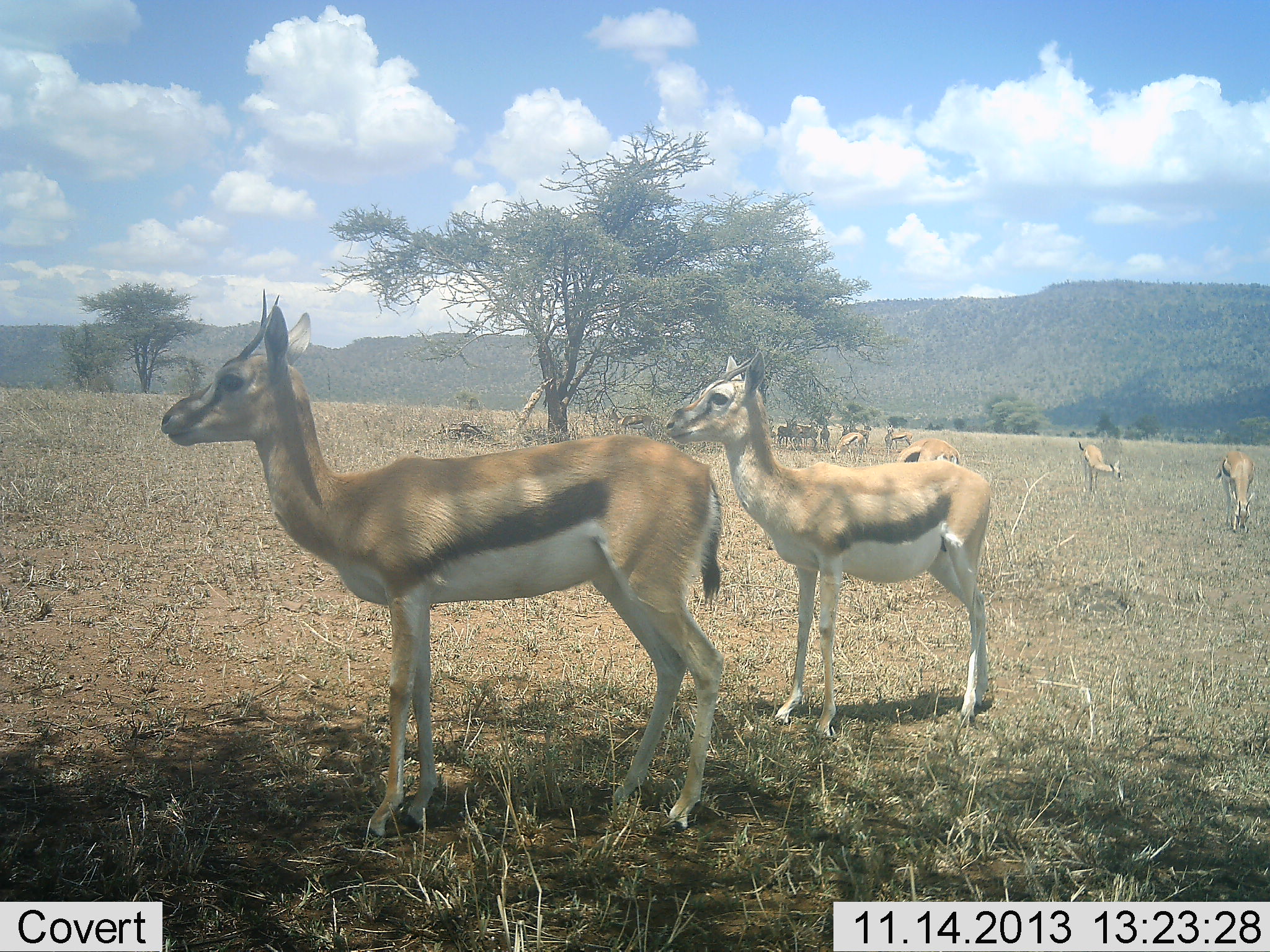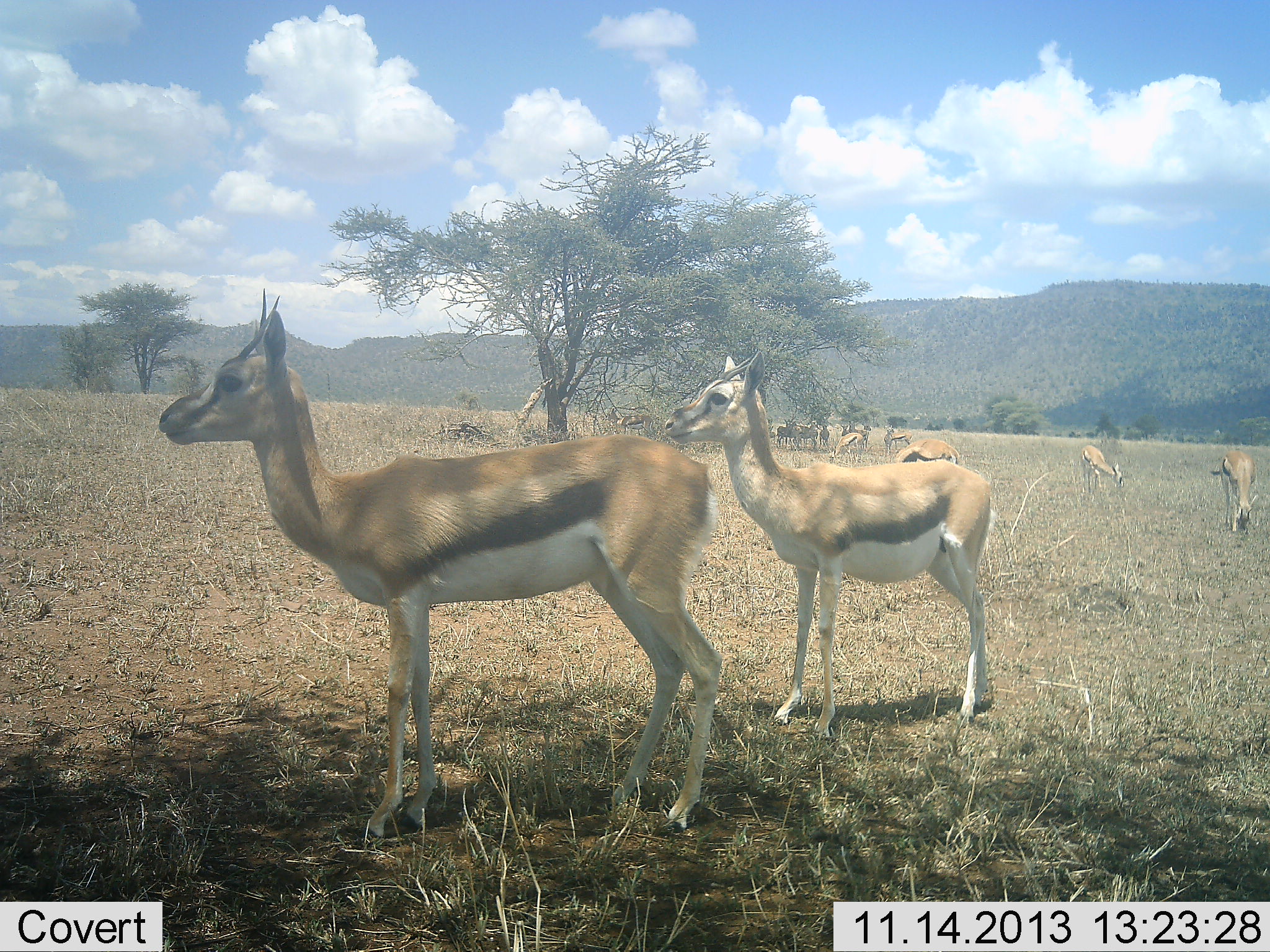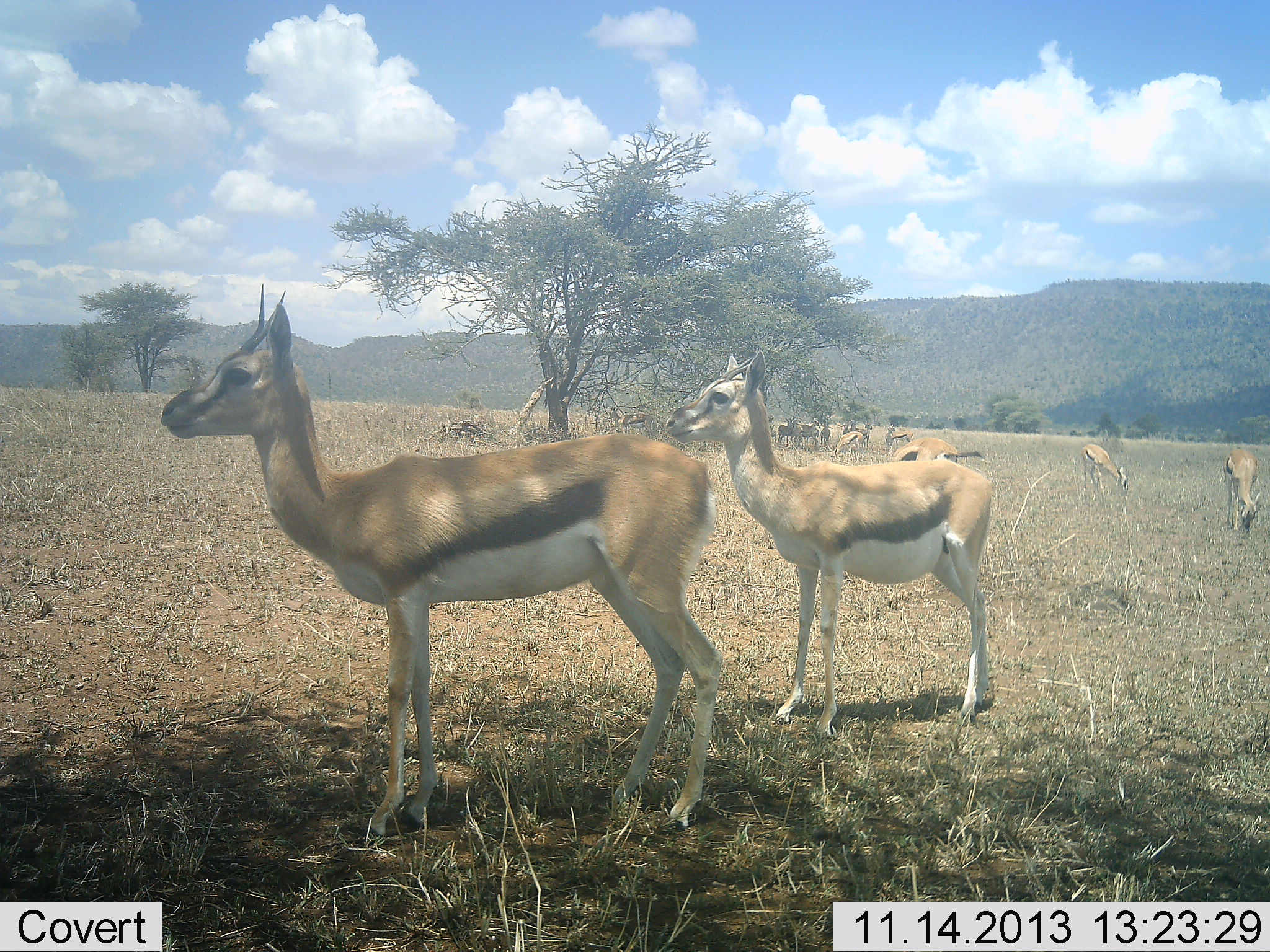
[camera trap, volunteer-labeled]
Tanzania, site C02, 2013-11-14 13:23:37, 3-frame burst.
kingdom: Animalia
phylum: Chordata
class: Mammalia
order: Artiodactyla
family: Bovidae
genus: Eudorcas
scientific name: Eudorcas thomsonii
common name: thomson's gazelle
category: gazellethomsons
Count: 10.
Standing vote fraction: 100%.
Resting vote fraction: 0%.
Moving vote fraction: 0%.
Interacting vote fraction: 0%.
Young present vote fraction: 0%.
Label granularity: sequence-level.